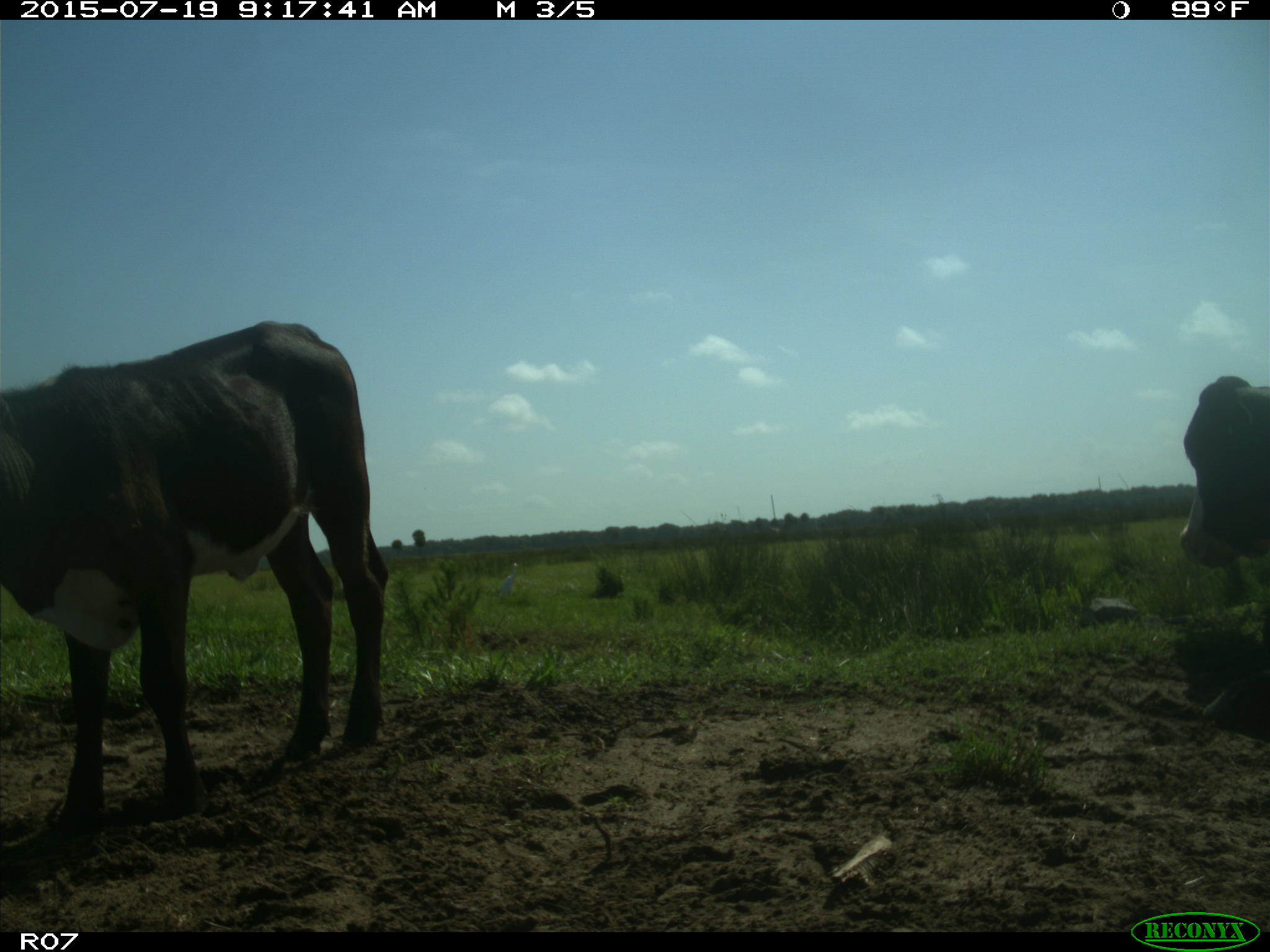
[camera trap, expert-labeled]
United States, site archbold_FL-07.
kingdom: Animalia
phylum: Chordata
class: Mammalia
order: Artiodactyla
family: Bovidae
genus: Bos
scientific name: Bos taurus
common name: domestic cow